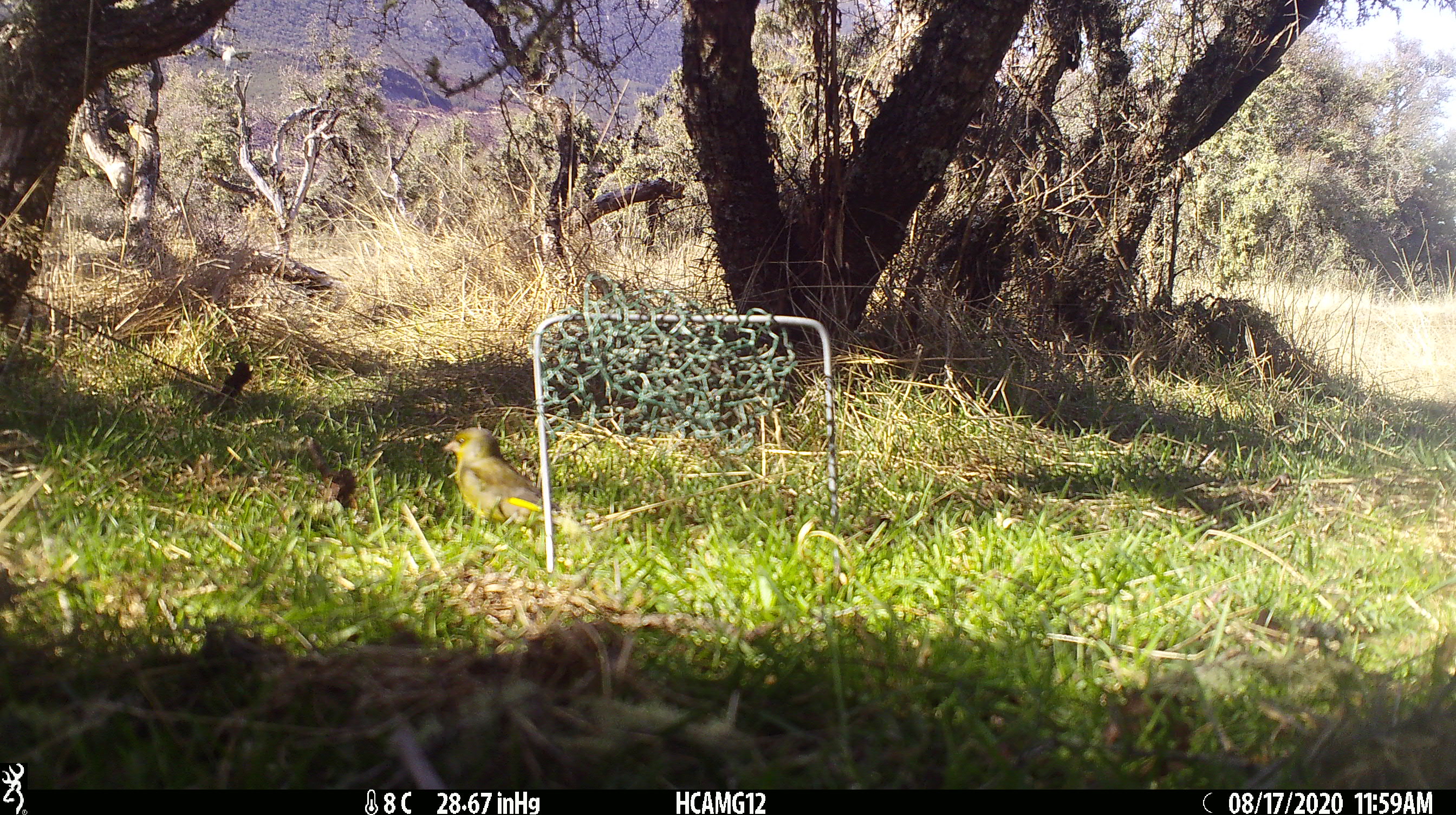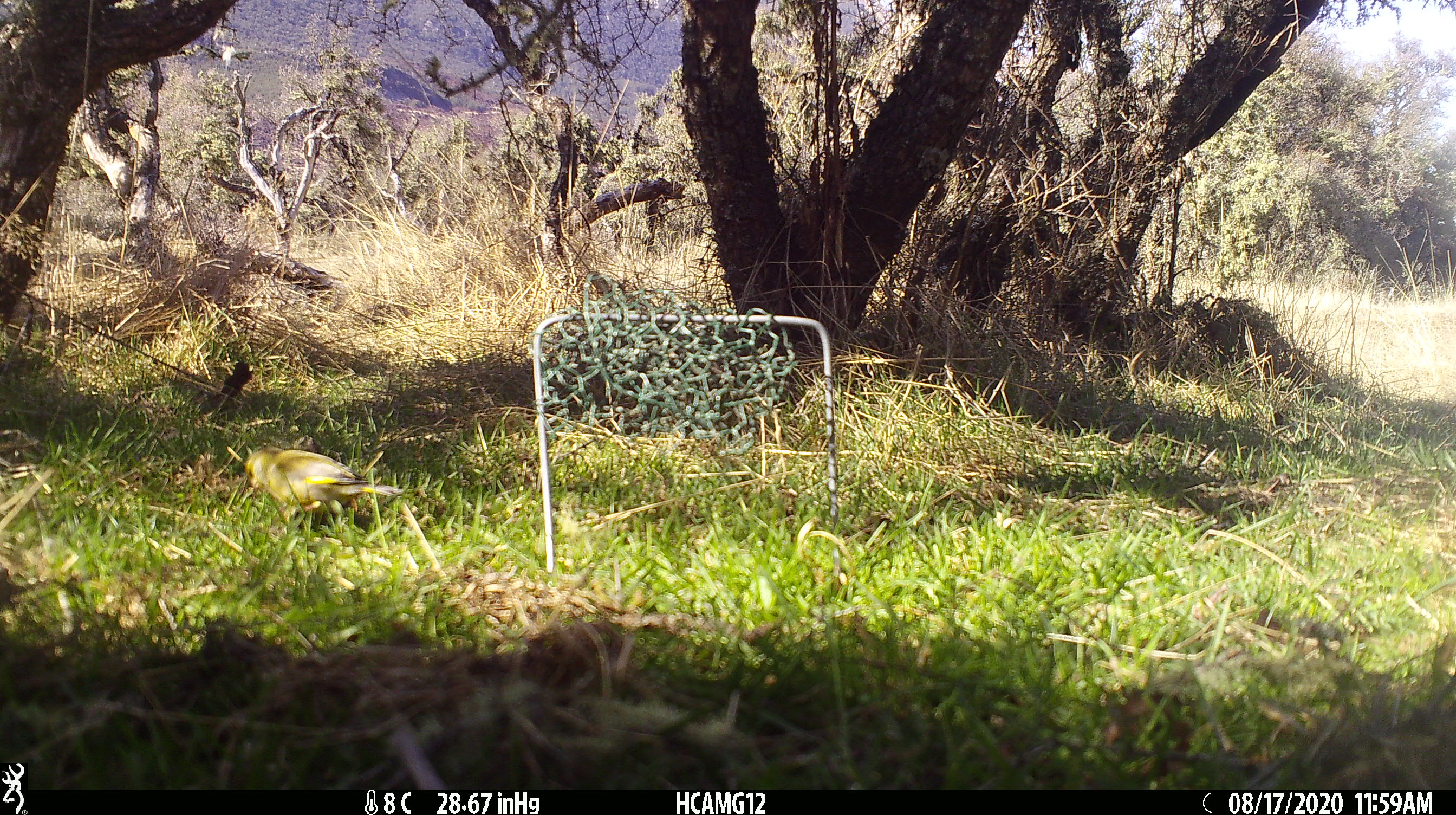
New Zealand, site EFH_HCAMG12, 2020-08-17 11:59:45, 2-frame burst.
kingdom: Animalia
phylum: Chordata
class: Aves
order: Passeriformes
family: Fringillidae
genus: Chloris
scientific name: Chloris chloris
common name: greenfinch